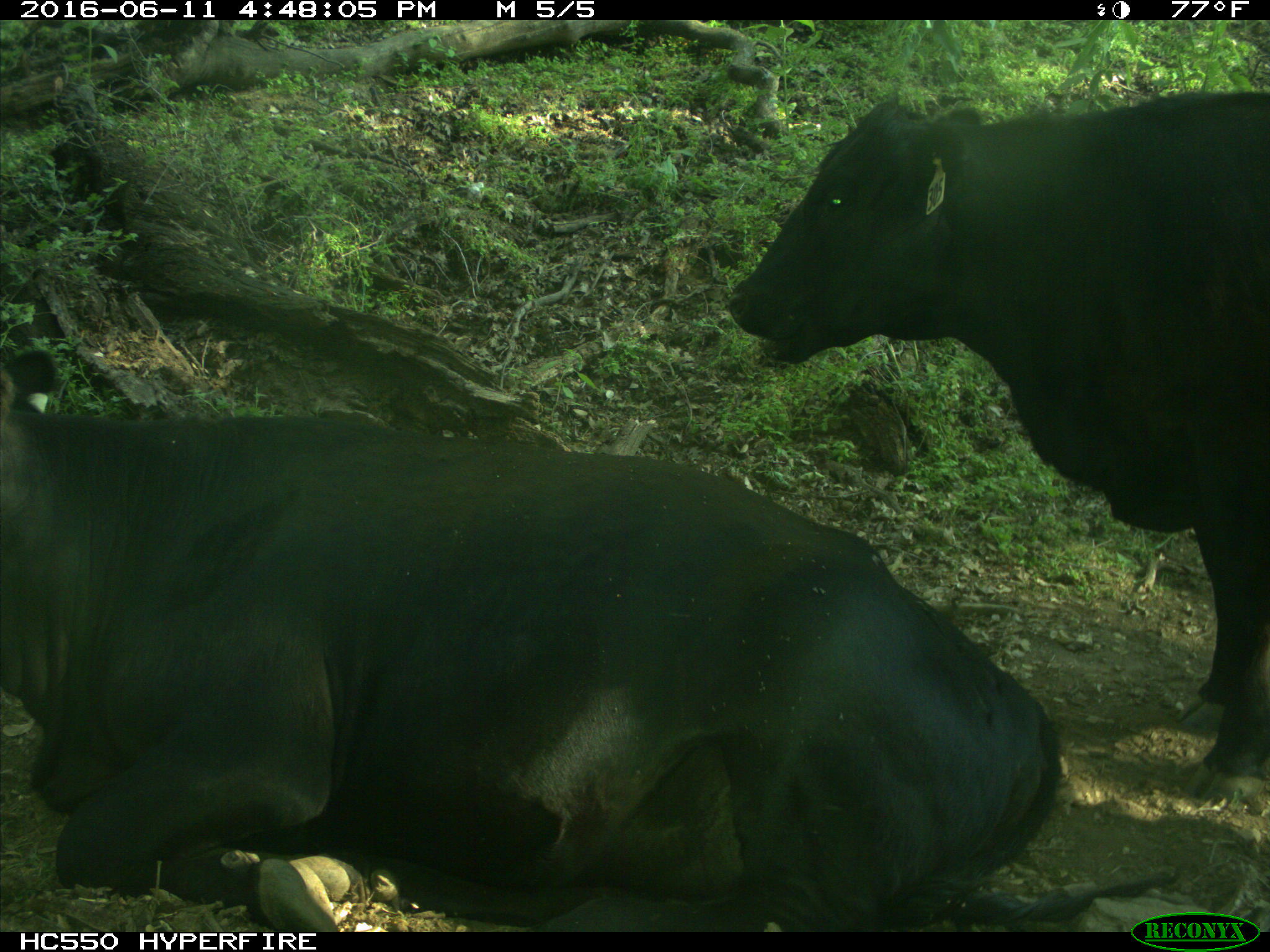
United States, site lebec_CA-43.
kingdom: Animalia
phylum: Chordata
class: Mammalia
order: Artiodactyla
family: Bovidae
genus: Bos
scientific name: Bos taurus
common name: domestic cow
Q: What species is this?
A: Bos taurus (domestic cow).